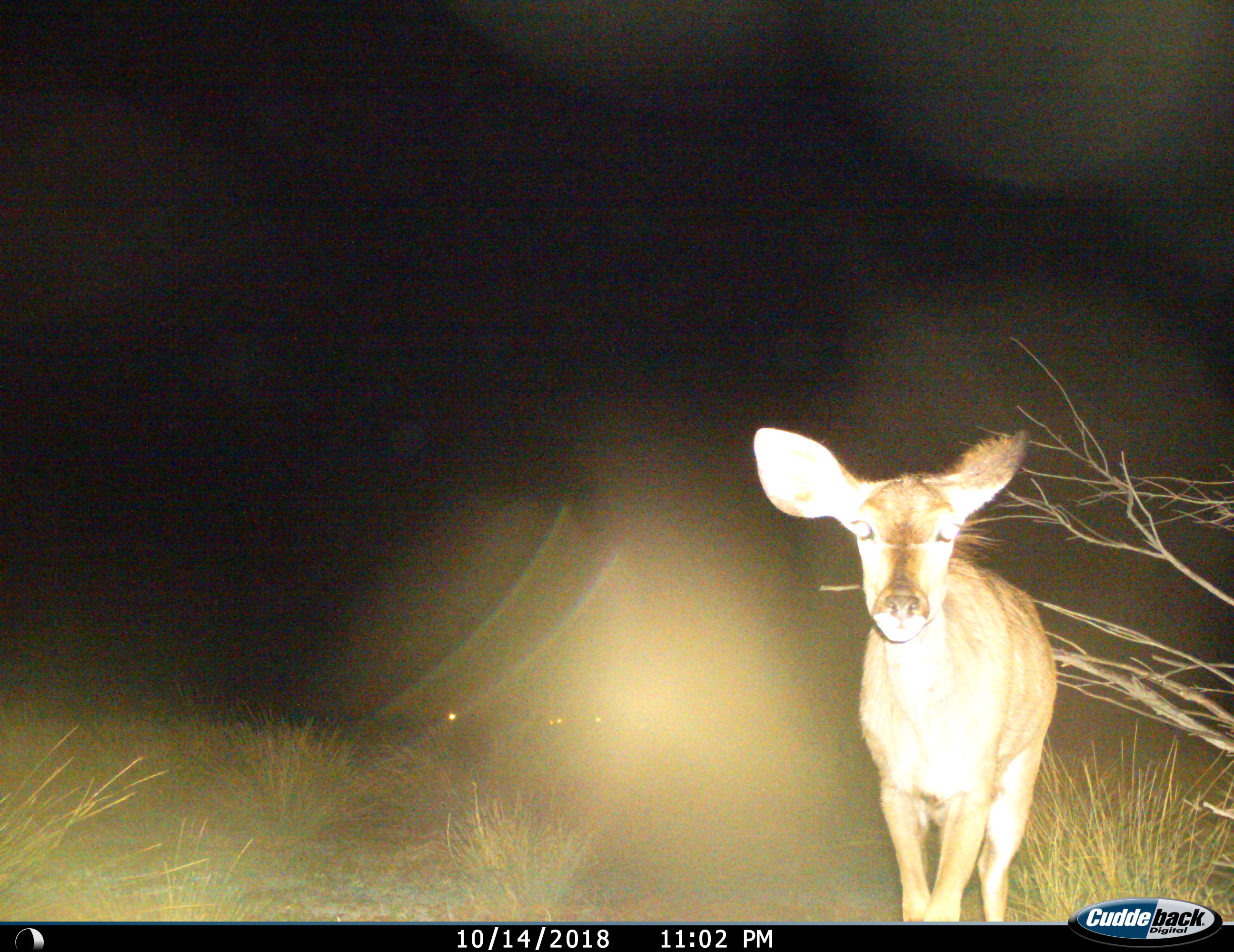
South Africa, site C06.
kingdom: Animalia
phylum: Chordata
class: Mammalia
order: Artiodactyla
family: Bovidae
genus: Tragelaphus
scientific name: Tragelaphus strepsiceros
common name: greater kudu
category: kudu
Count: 1.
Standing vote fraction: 67%.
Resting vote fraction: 0%.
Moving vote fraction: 33%.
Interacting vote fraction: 0%.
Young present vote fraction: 0%.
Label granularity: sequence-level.